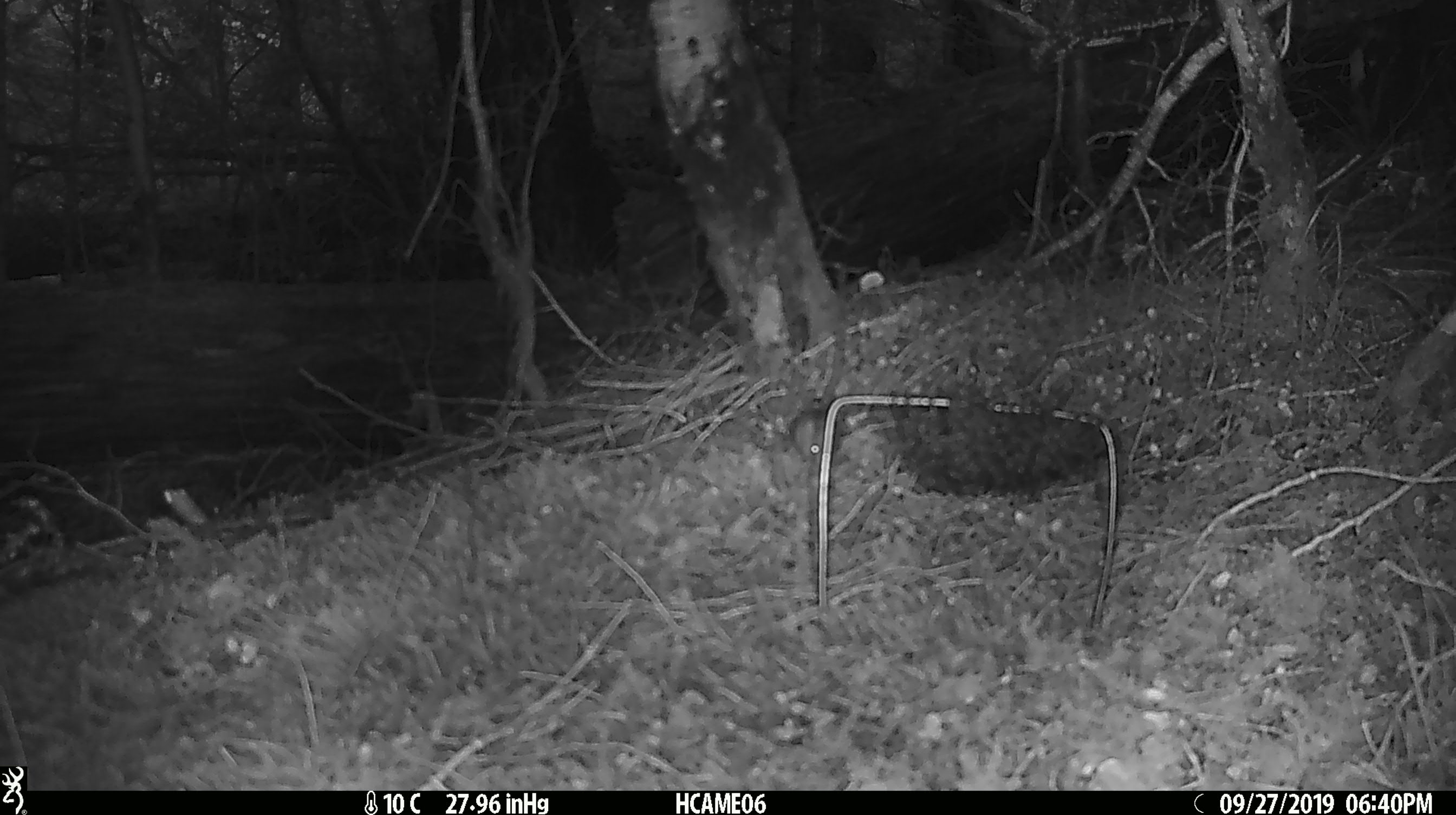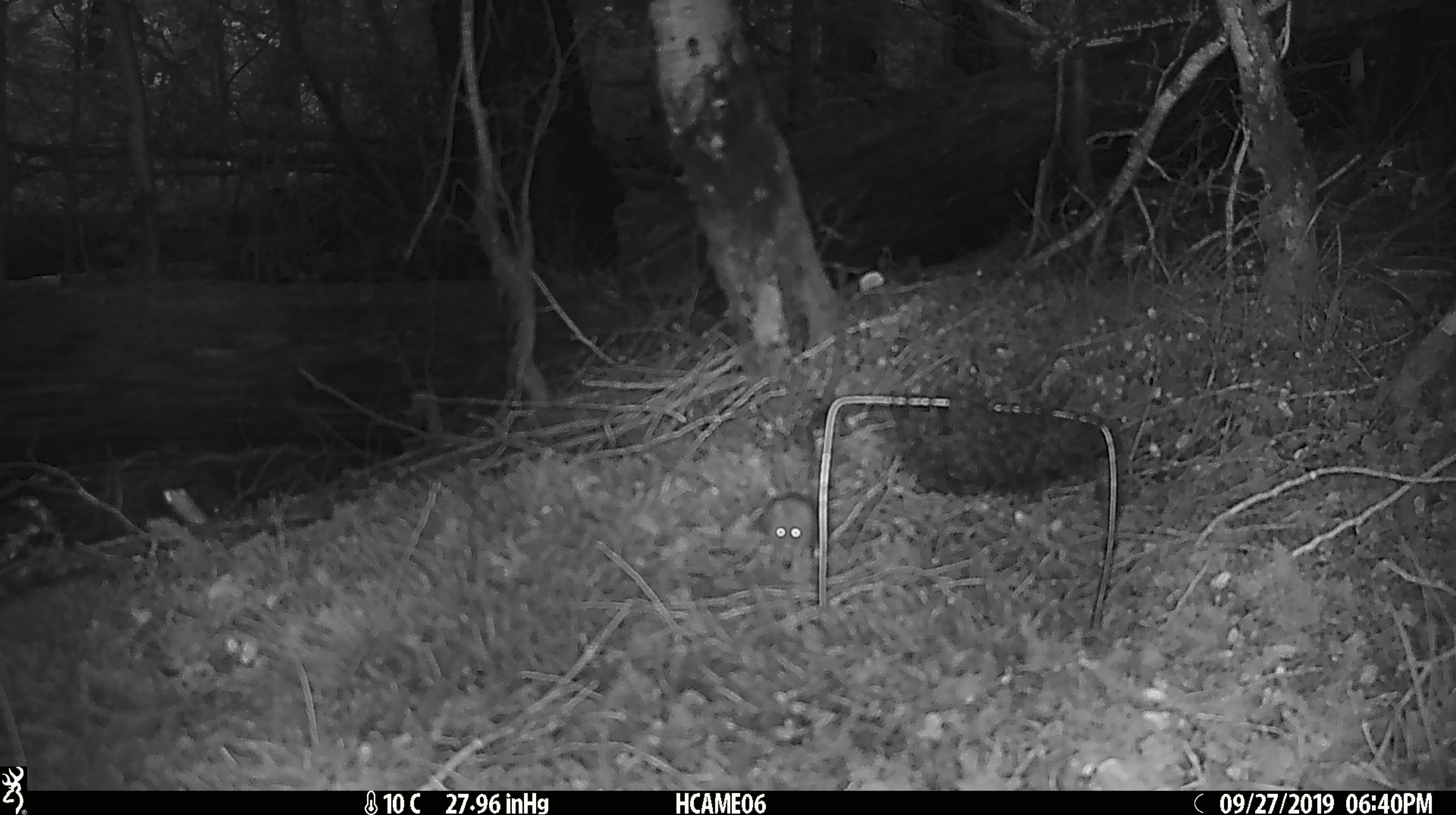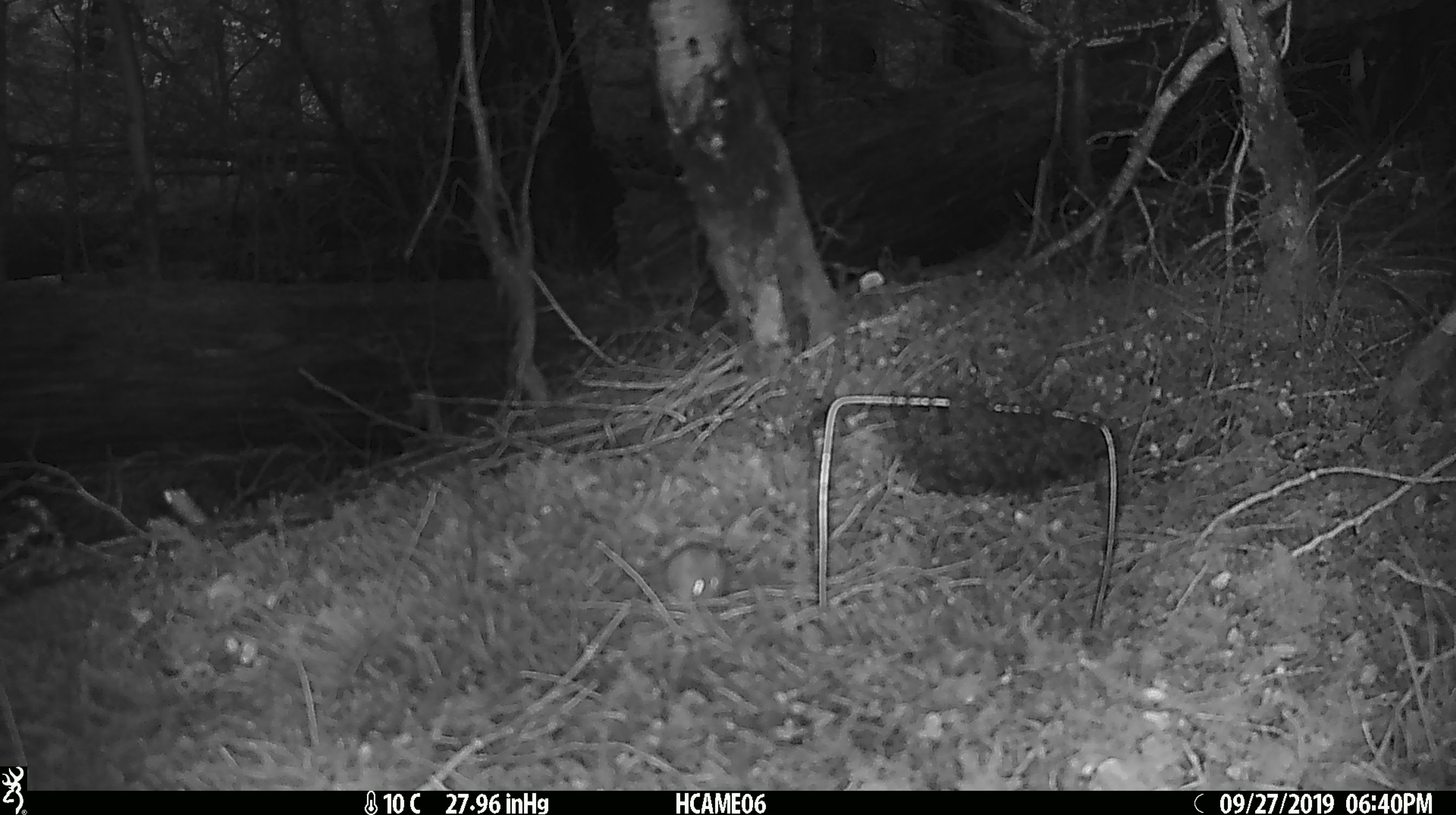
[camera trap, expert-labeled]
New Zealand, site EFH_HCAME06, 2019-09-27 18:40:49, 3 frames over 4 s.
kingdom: Animalia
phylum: Chordata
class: Mammalia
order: Rodentia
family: Muridae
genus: Mus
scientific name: Mus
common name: mouse